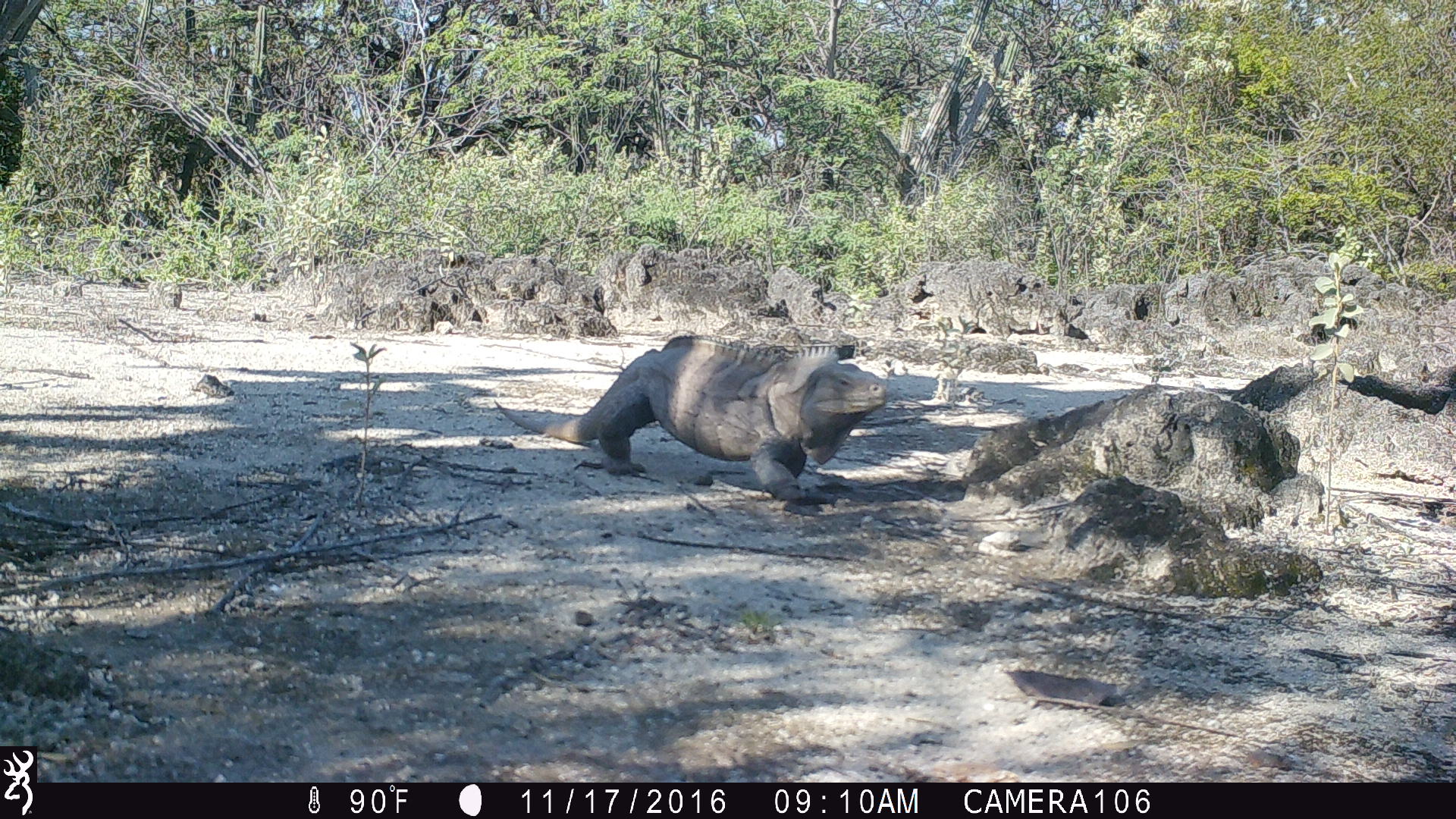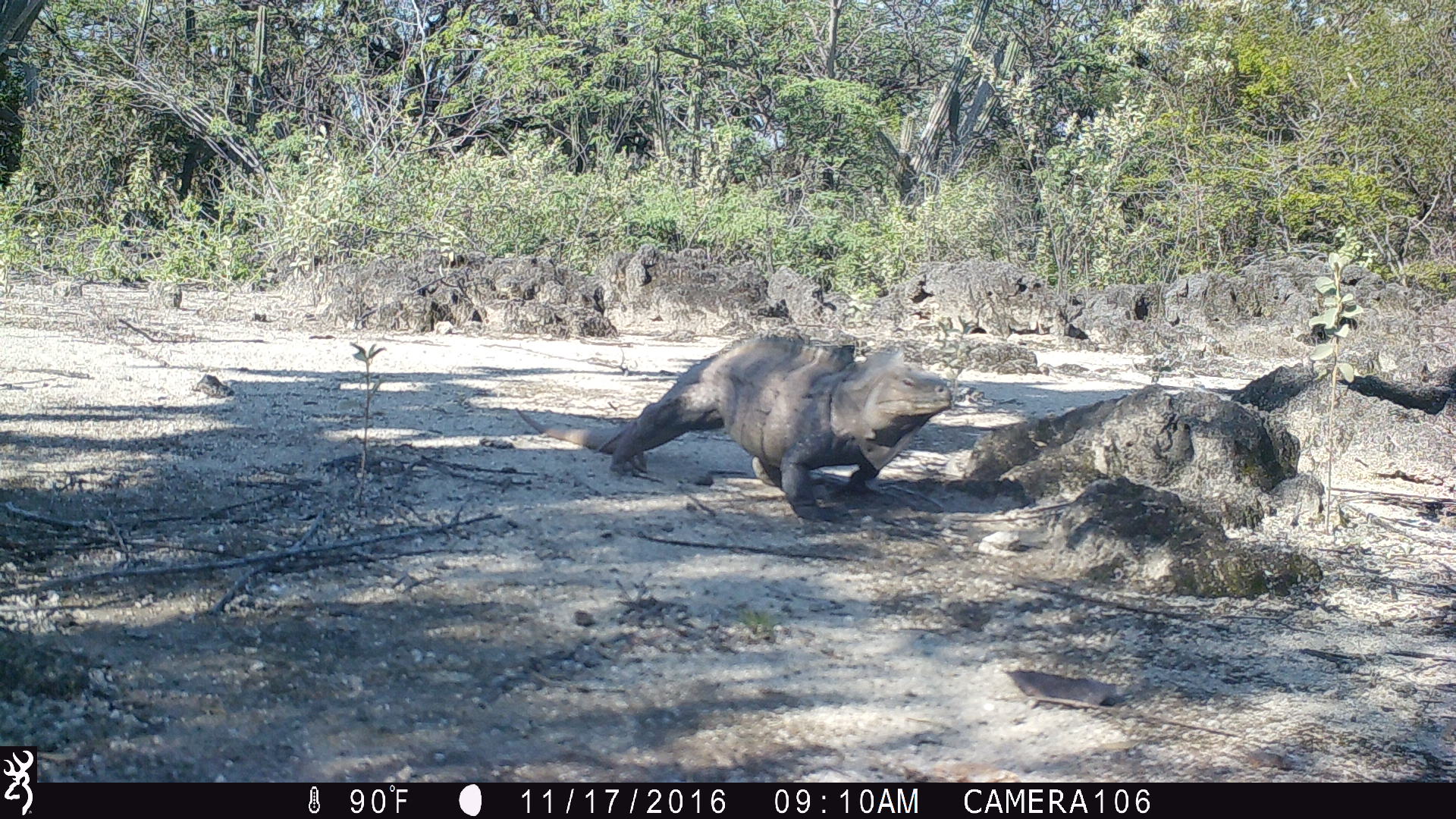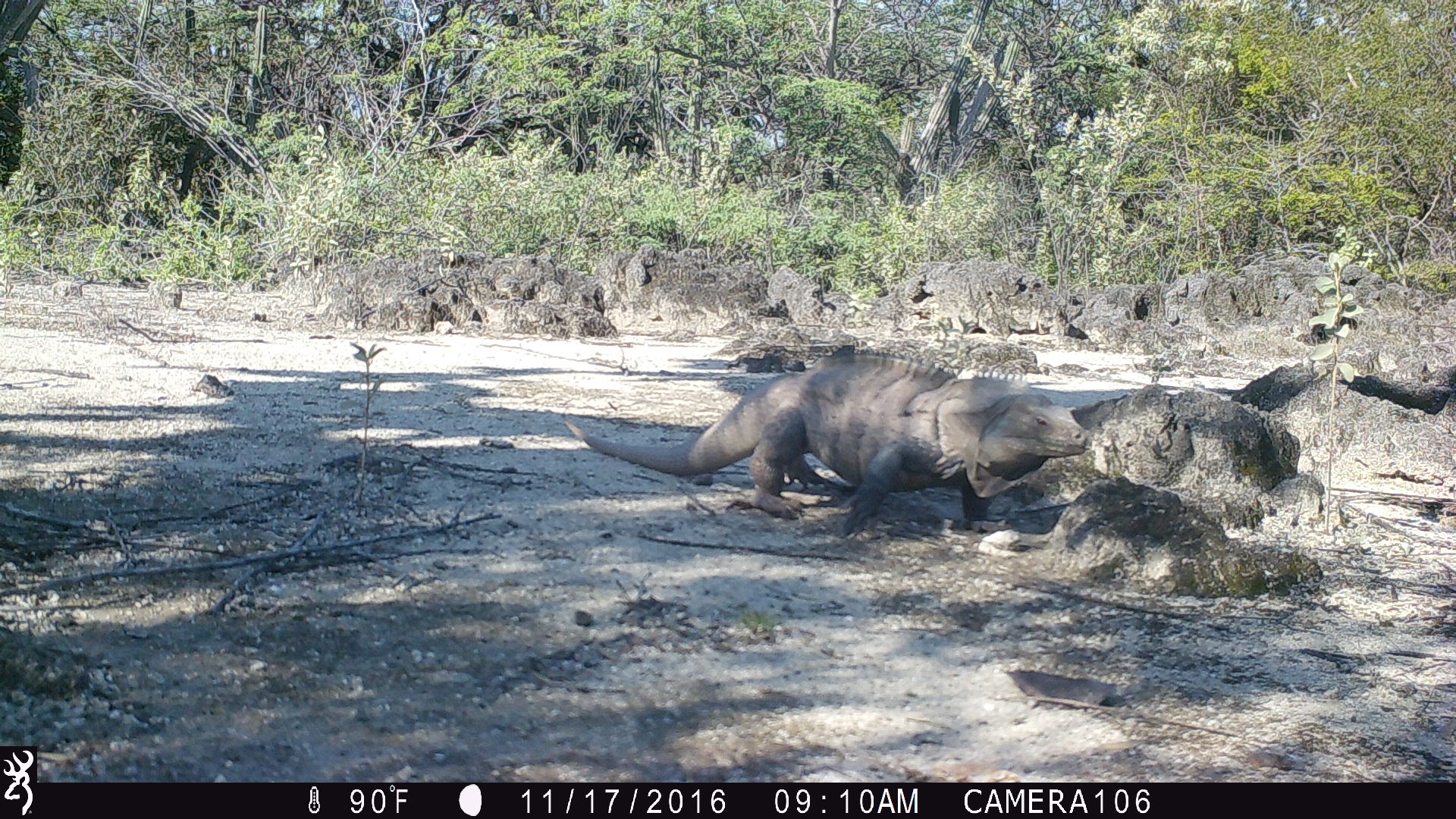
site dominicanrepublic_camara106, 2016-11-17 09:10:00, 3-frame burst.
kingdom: Animalia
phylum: Chordata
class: Reptilia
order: Squamata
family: Iguanidae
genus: Iguana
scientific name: Iguana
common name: typical iguanas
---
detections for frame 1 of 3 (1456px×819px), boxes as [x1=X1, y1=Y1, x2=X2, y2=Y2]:
iguana: [x1=487, y1=334, x2=892, y2=503]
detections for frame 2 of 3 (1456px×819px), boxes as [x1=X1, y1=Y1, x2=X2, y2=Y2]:
iguana: [x1=597, y1=333, x2=960, y2=516]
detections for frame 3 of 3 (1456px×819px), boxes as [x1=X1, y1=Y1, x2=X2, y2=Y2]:
iguana: [x1=558, y1=350, x2=1097, y2=541]